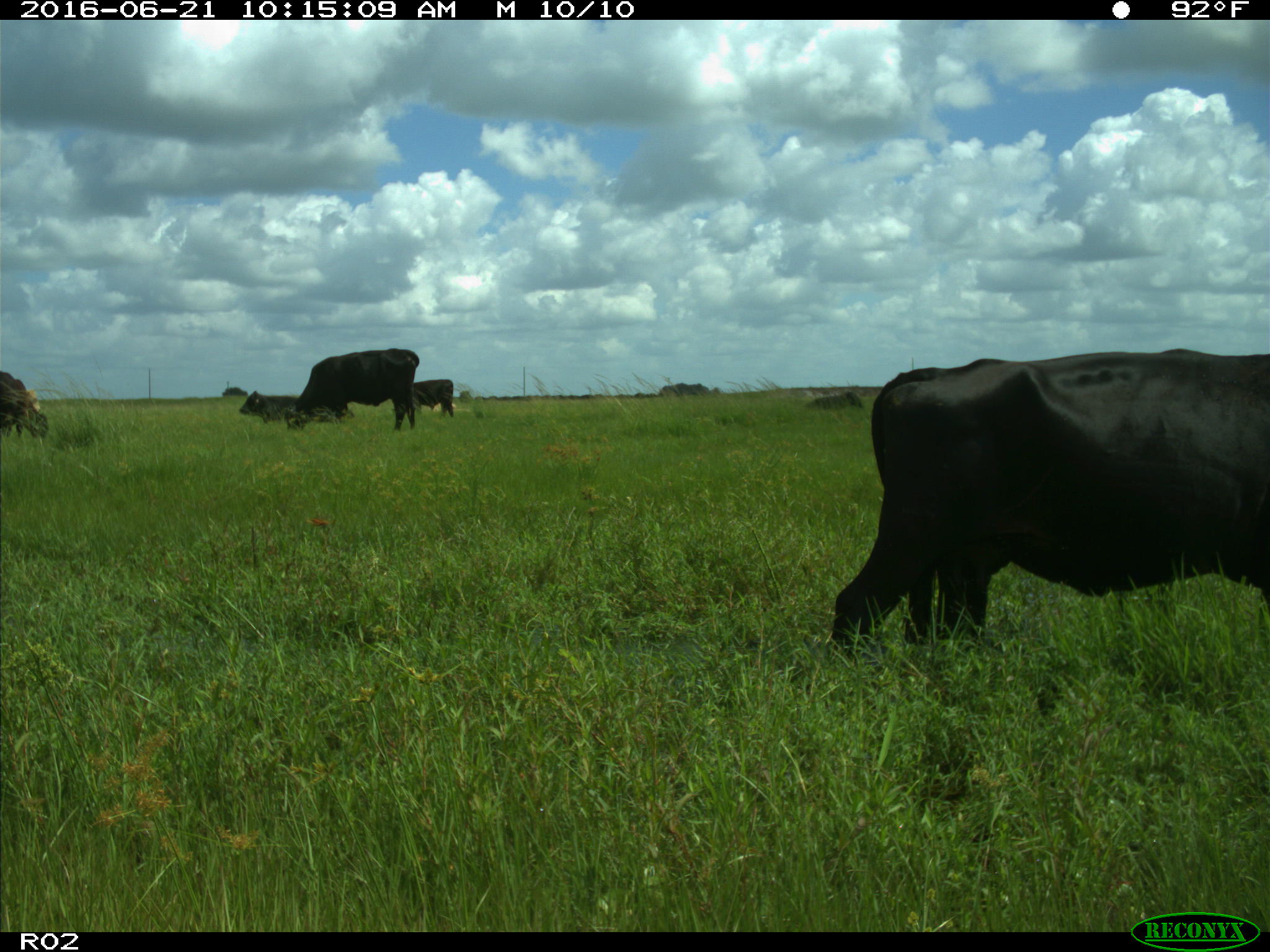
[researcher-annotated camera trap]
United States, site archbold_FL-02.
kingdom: Animalia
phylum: Chordata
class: Mammalia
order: Artiodactyla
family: Bovidae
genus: Bos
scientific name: Bos taurus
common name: domestic cow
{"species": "Bos taurus (domestic cow)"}